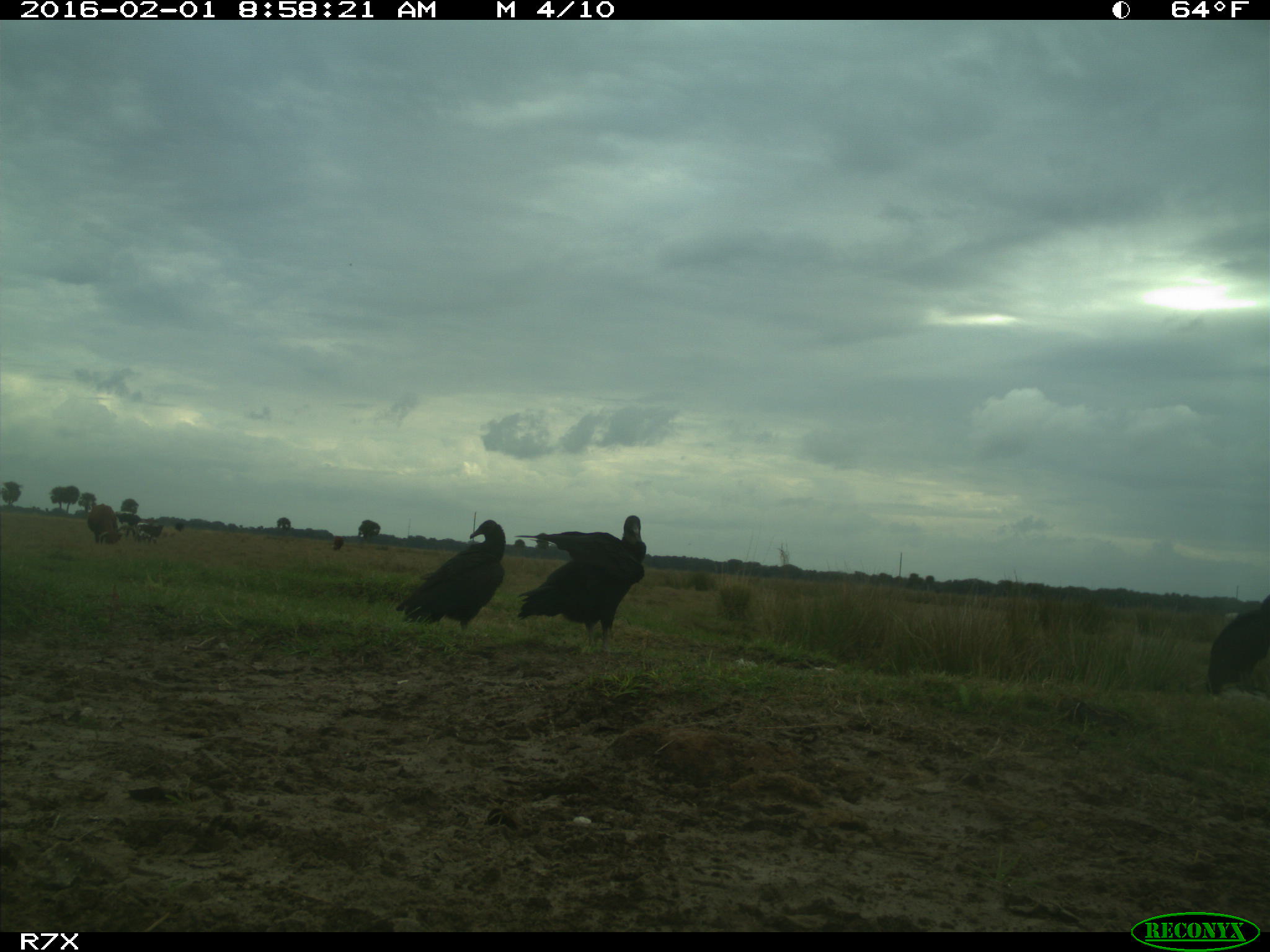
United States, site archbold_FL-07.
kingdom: Animalia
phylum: Chordata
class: Aves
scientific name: Aves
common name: birds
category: unidentified bird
Unidentified bird (birds) (Aves).